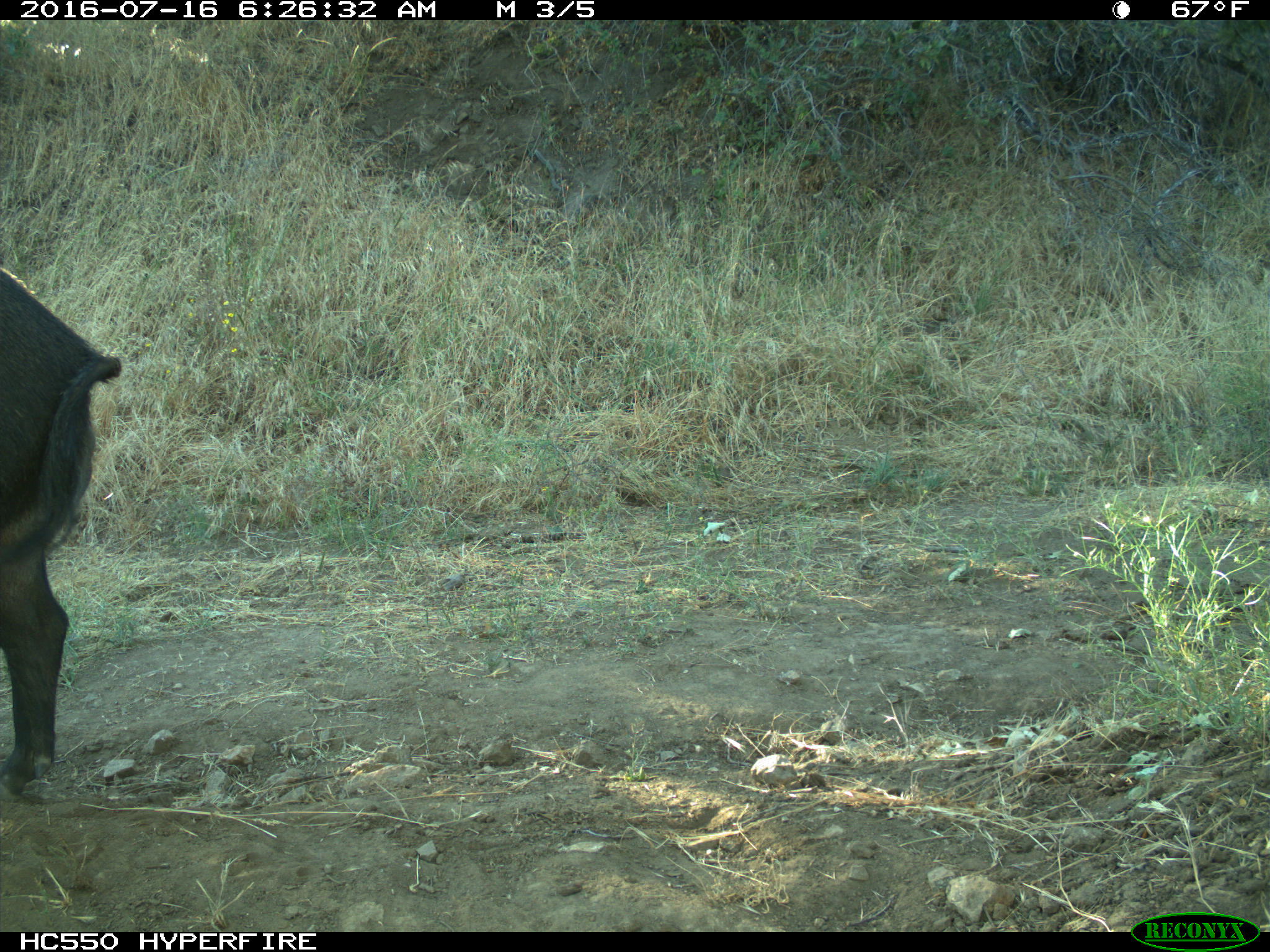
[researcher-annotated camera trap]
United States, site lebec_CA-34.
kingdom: Animalia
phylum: Chordata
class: Mammalia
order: Artiodactyla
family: Suidae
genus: Sus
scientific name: Sus scrofa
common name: wild boar